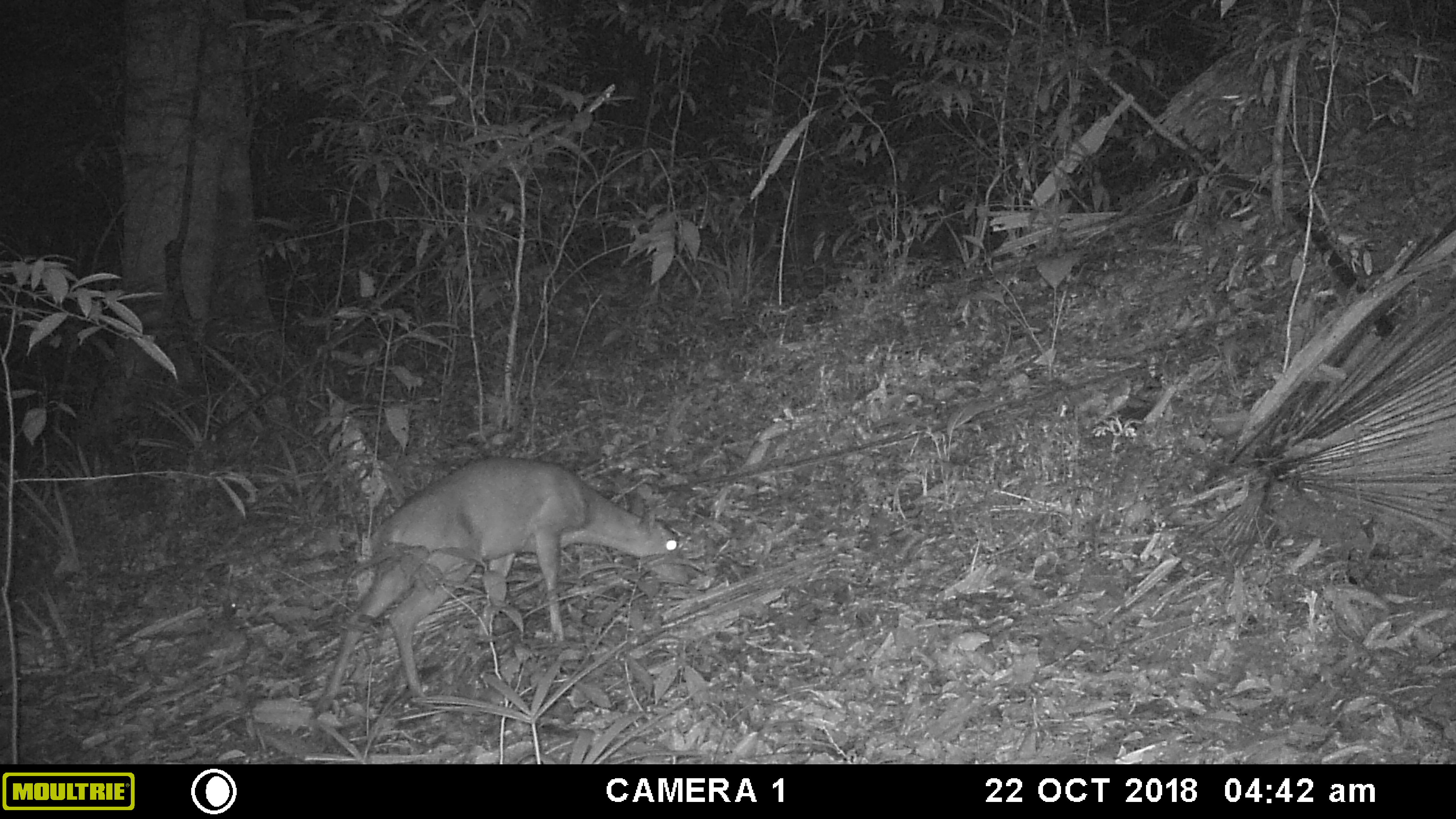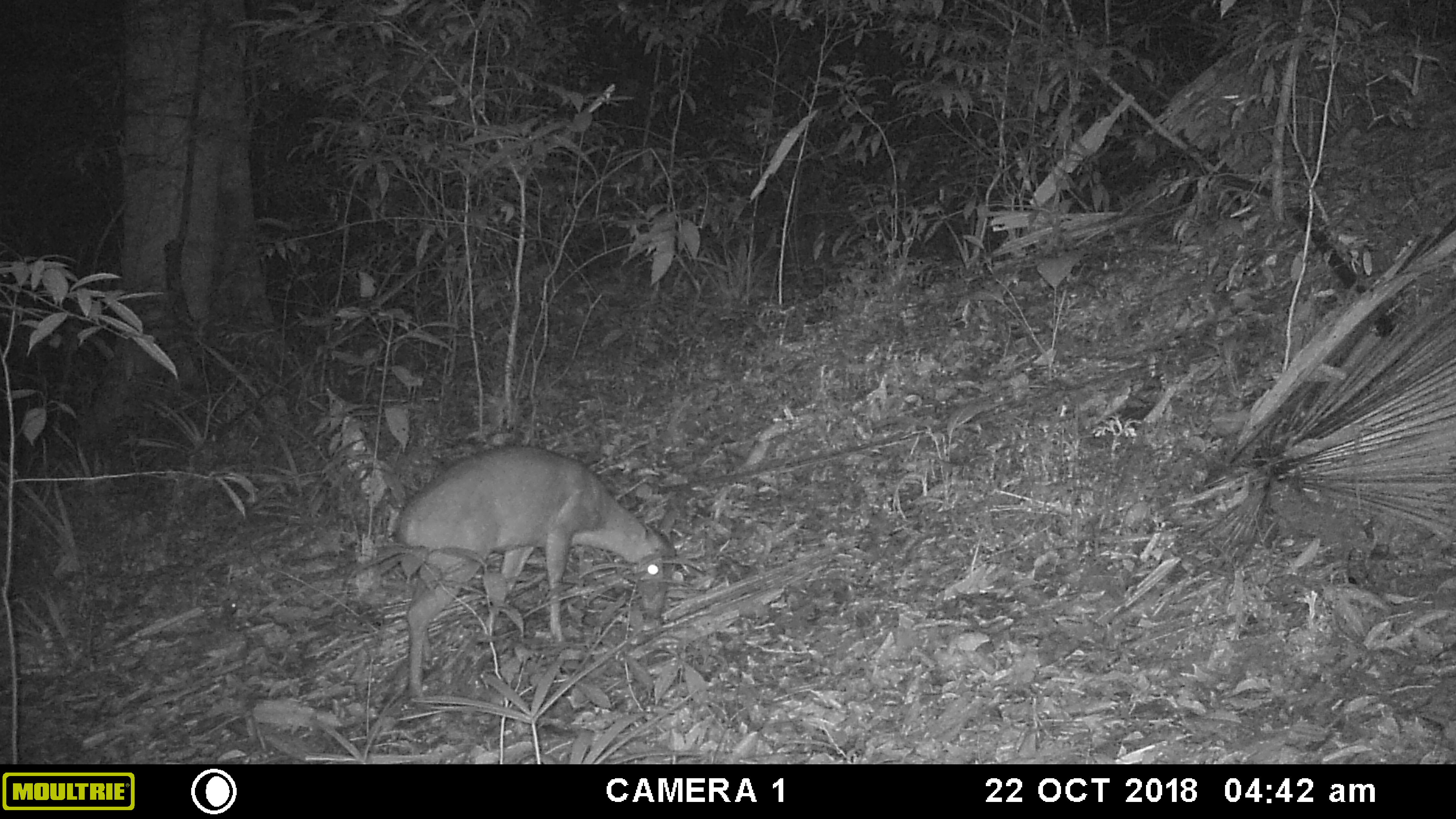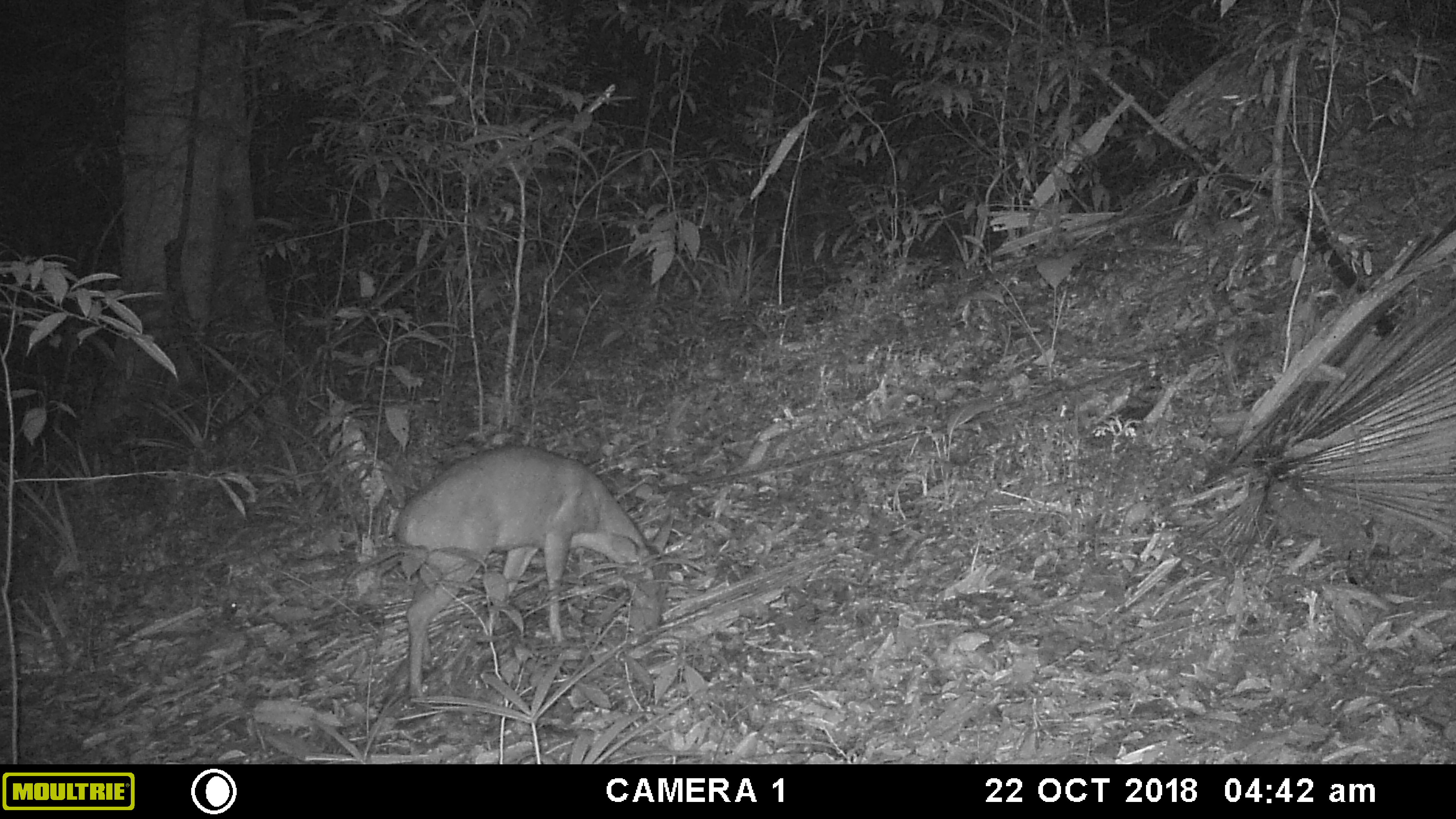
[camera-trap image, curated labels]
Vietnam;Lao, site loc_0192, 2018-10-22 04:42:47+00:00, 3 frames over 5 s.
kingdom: Animalia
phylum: Chordata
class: Mammalia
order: Artiodactyla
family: Cervidae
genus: Muntiacus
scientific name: Muntiacus vuquangensis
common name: large-antlered muntjac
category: large antlered muntjac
Large antlered muntjac (large-antlered muntjac) (Muntiacus vuquangensis). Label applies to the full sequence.